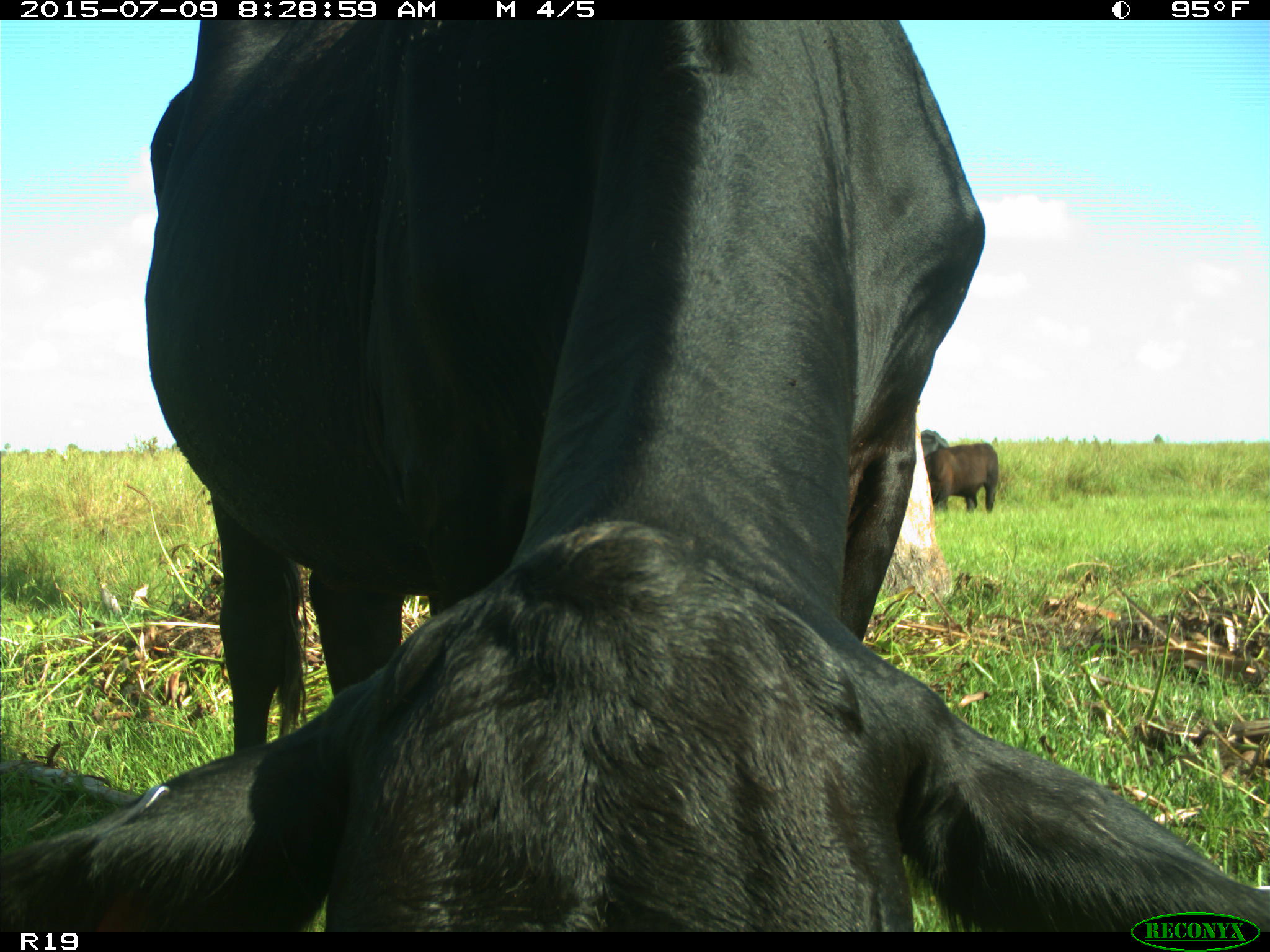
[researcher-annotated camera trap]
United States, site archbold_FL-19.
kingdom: Animalia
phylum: Chordata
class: Mammalia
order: Artiodactyla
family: Bovidae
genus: Bos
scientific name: Bos taurus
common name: domestic cow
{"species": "Bos taurus (domestic cow)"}